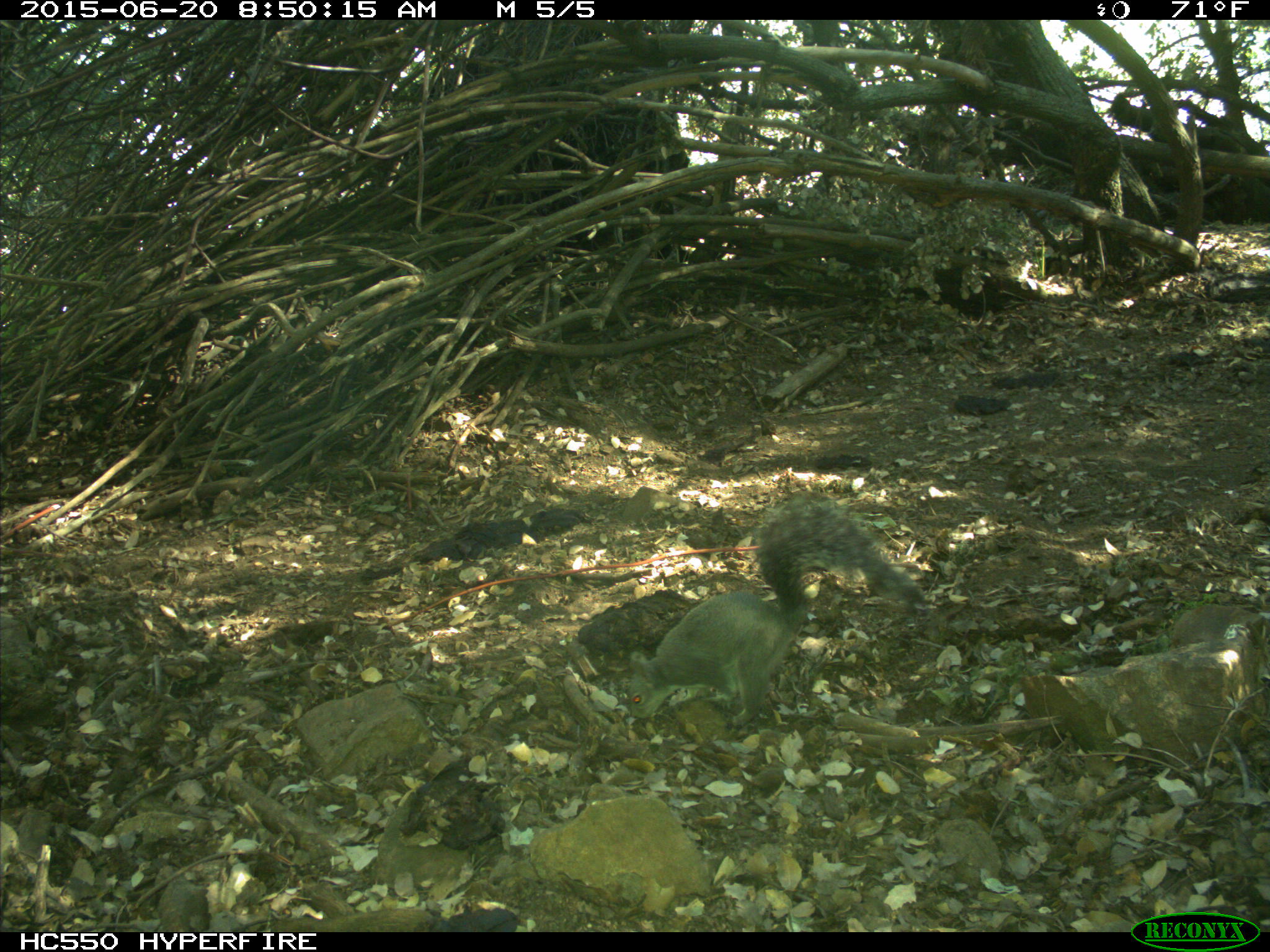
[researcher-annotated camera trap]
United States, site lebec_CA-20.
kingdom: Animalia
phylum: Chordata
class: Mammalia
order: Rodentia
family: Sciuridae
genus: Sciurus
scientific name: Sciurus carolinensis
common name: eastern gray squirrel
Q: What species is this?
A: Sciurus carolinensis (eastern gray squirrel).